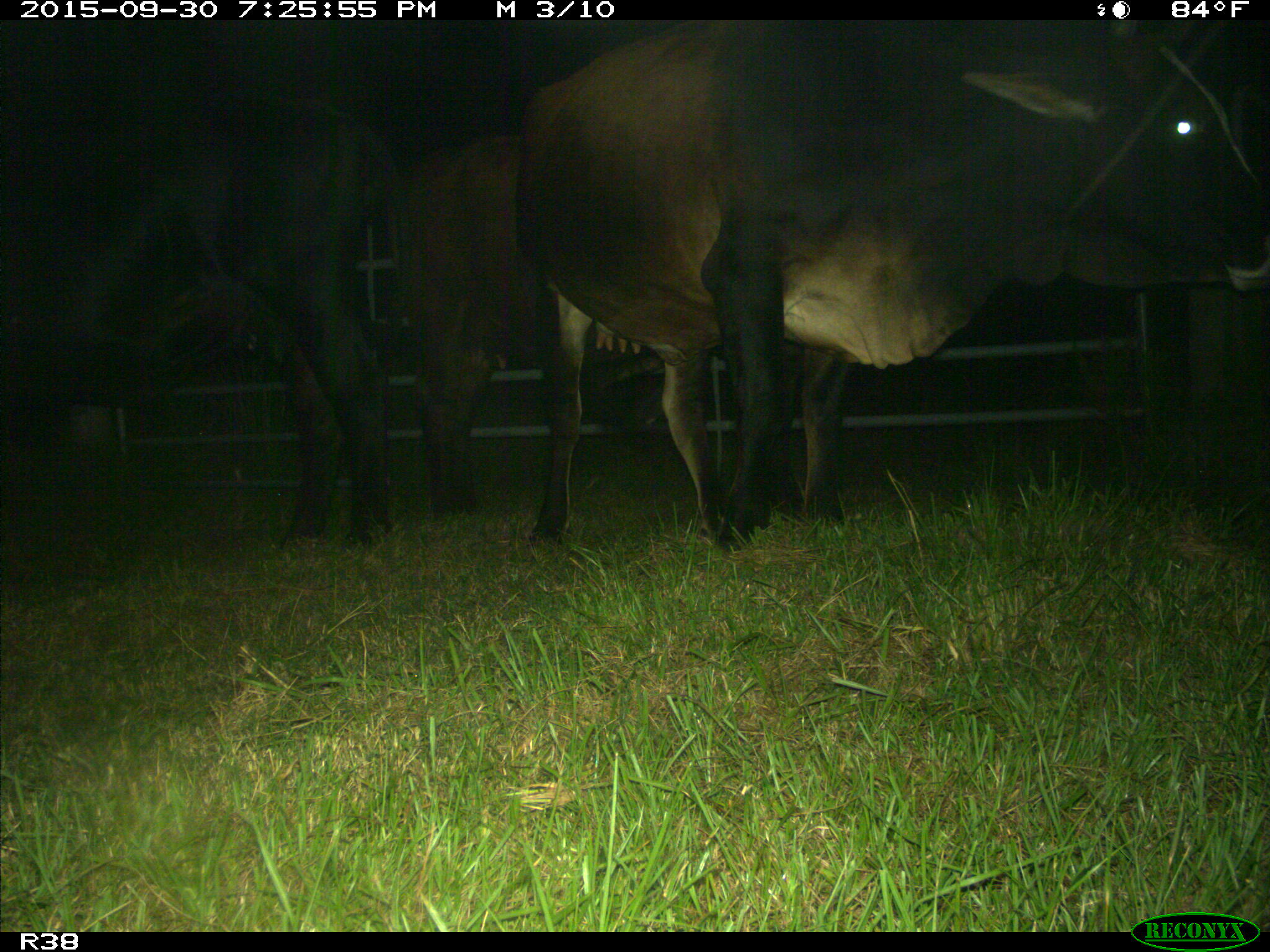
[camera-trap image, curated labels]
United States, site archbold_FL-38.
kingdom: Animalia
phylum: Chordata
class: Mammalia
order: Artiodactyla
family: Bovidae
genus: Bos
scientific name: Bos taurus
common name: domestic cow